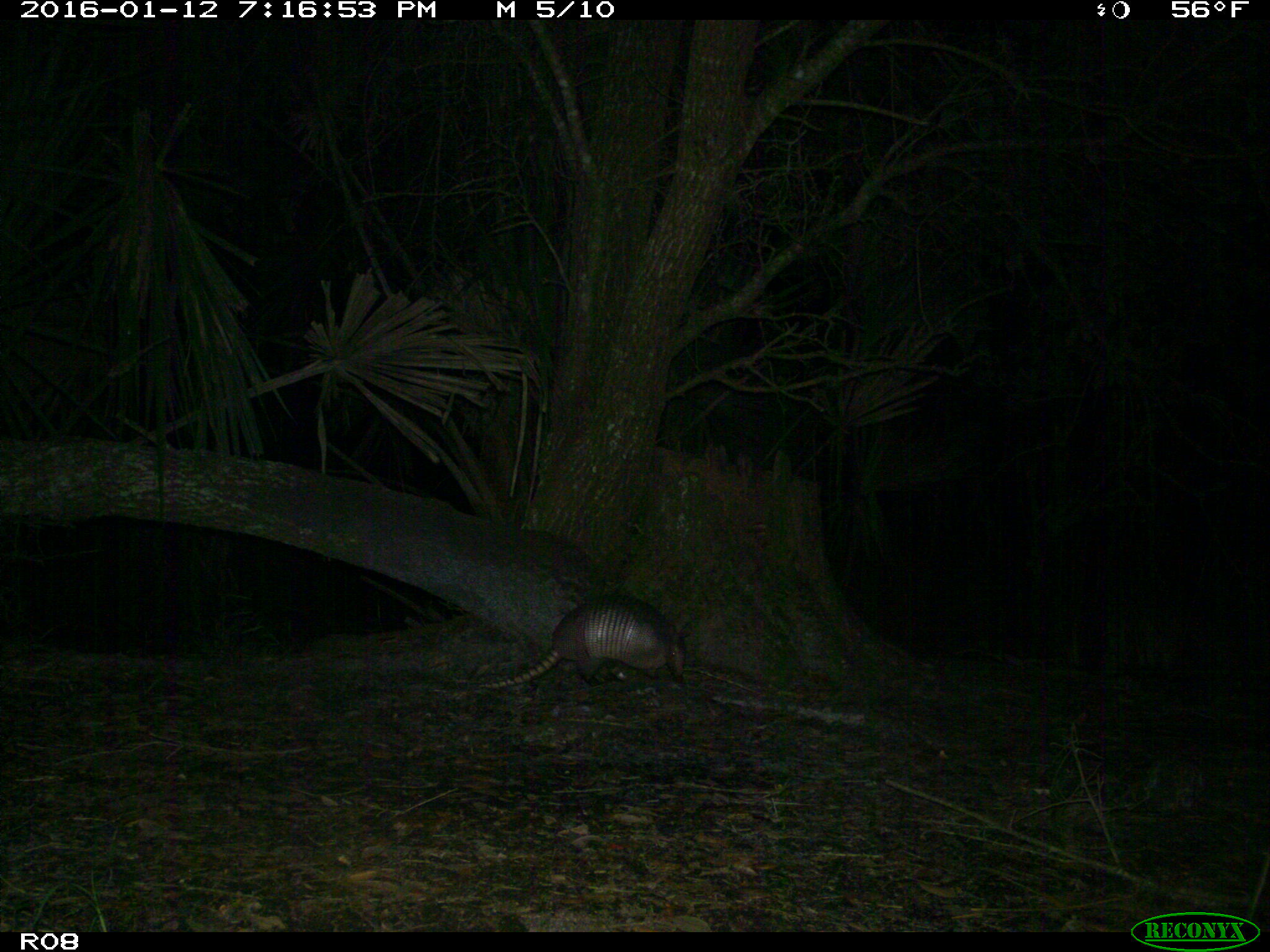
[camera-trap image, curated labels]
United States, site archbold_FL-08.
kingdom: Animalia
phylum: Chordata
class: Mammalia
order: Cingulata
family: Dasypodidae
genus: Dasypus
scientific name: Dasypus novemcinctus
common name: nine-banded armadillo